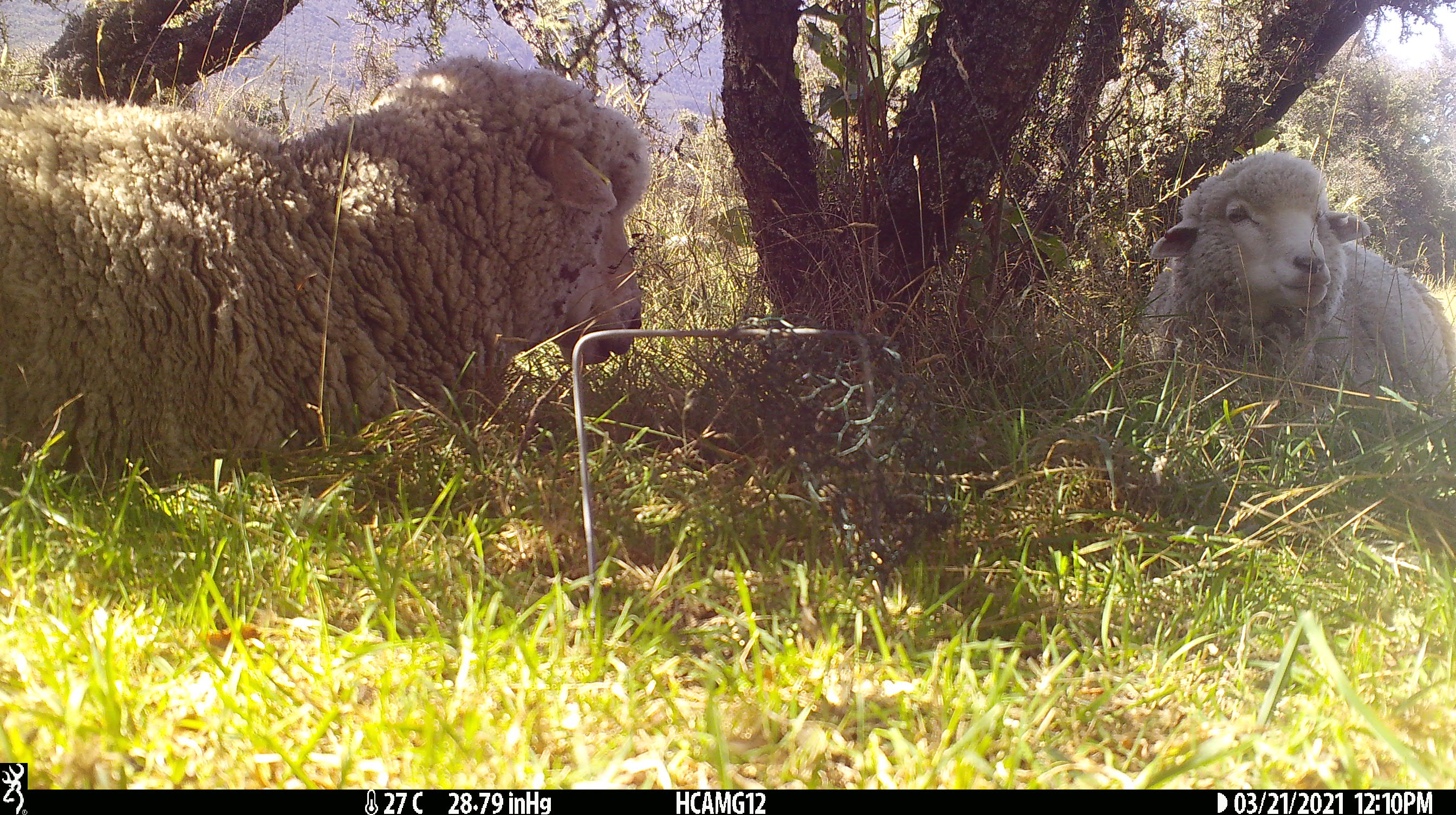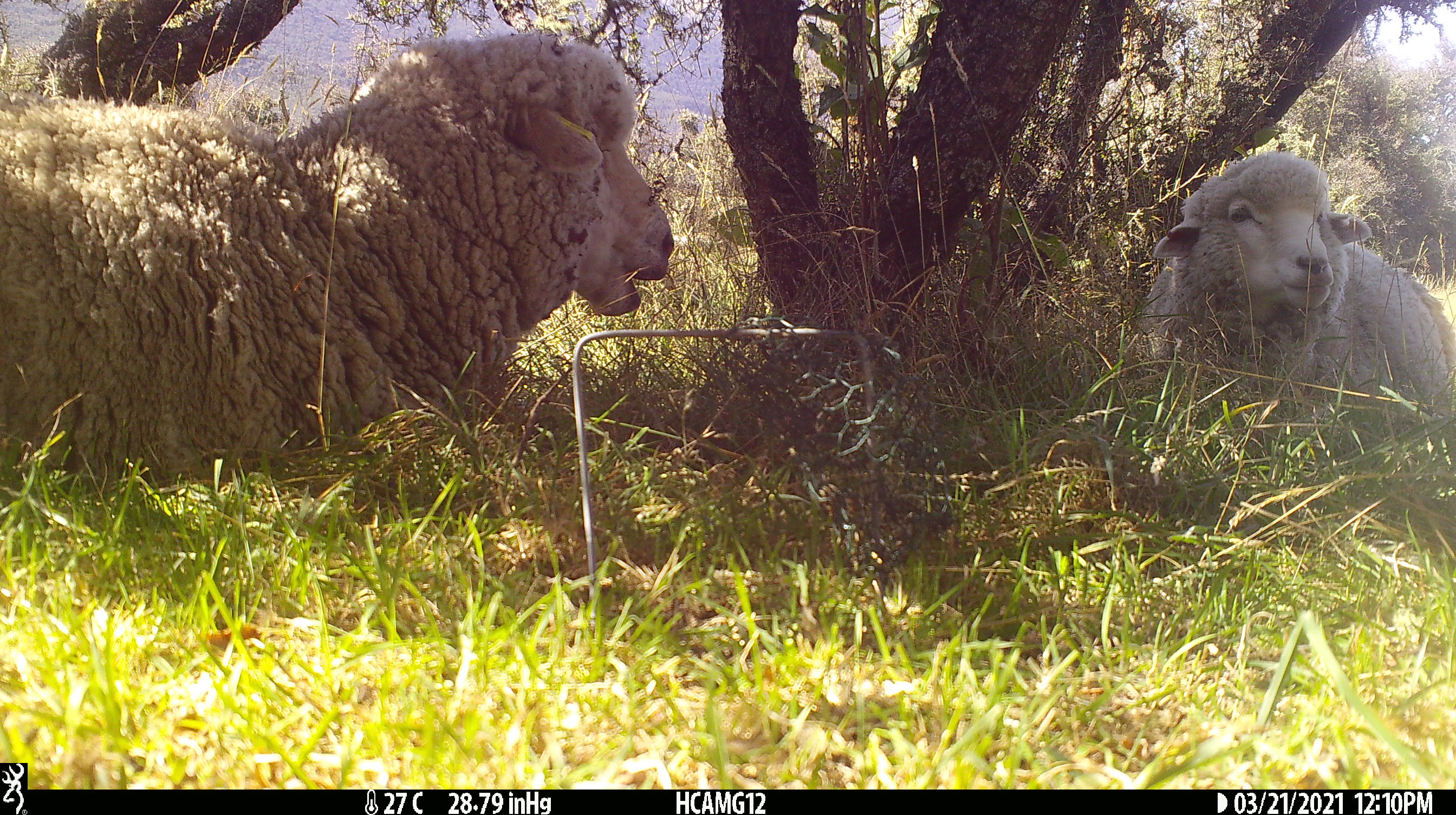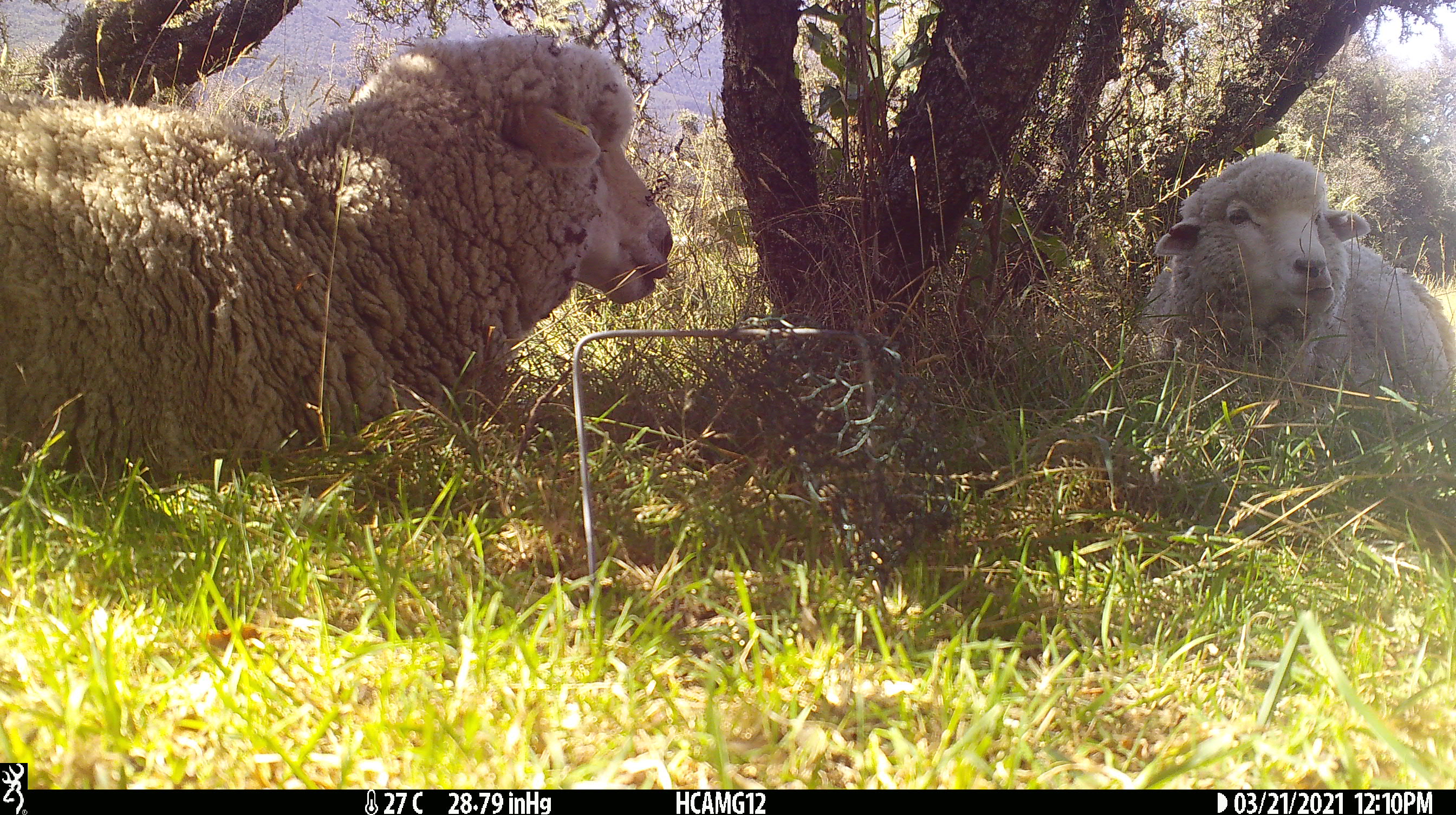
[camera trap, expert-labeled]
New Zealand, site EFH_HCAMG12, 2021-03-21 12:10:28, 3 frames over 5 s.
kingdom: Animalia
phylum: Chordata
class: Mammalia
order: Artiodactyla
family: Bovidae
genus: Ovis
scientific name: Ovis aries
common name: domestic sheep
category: sheep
Sheep (domestic sheep) (Ovis aries).